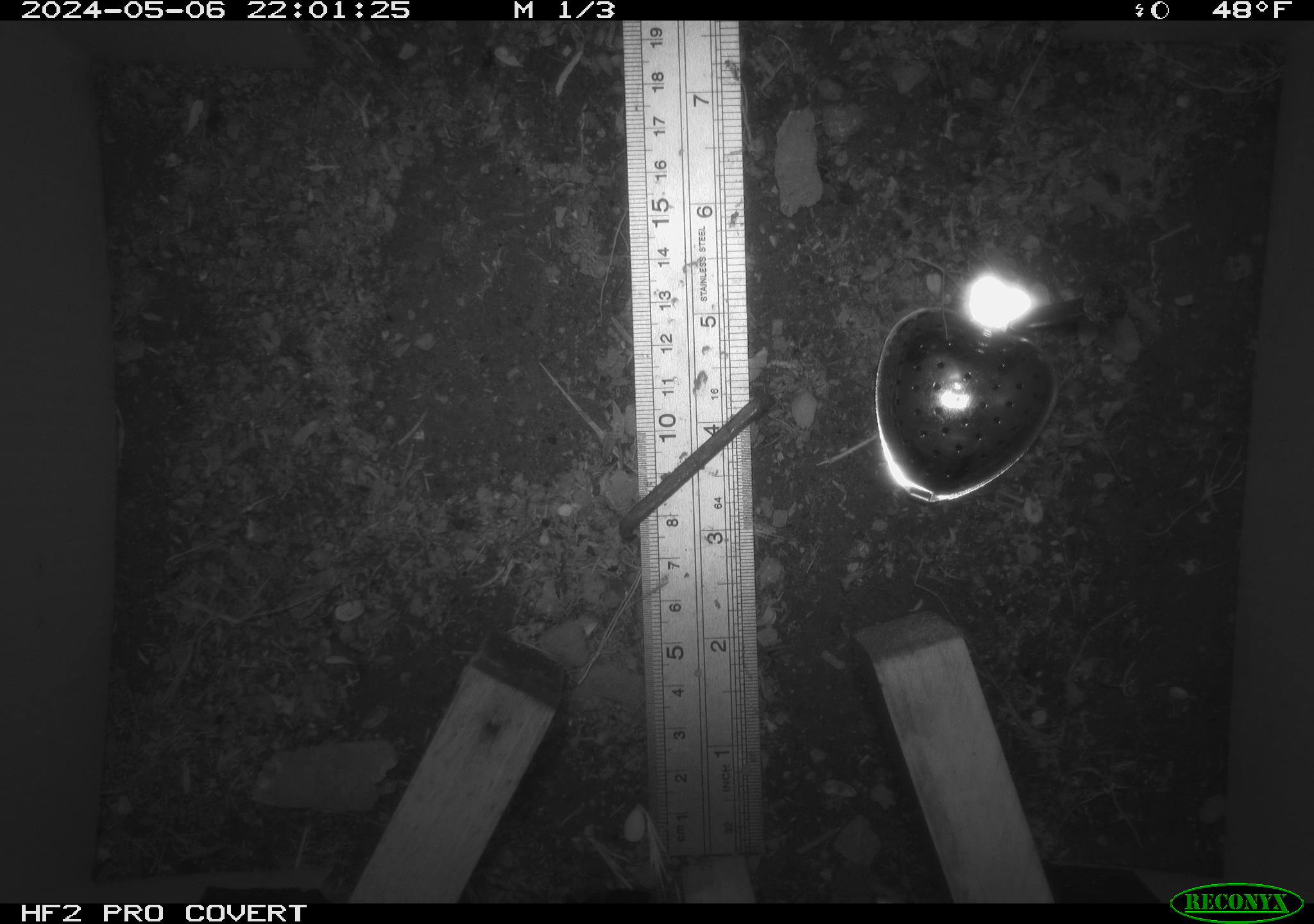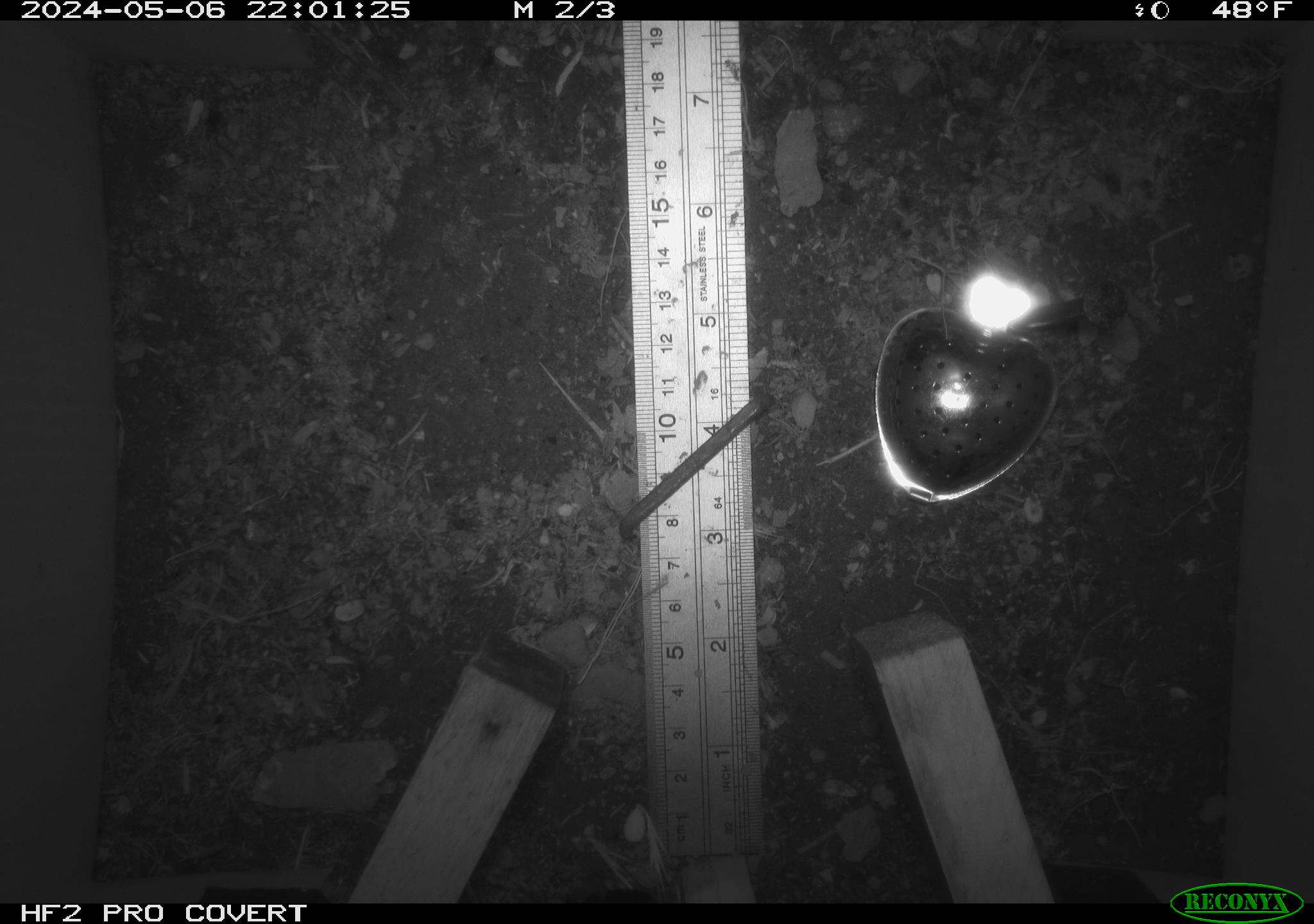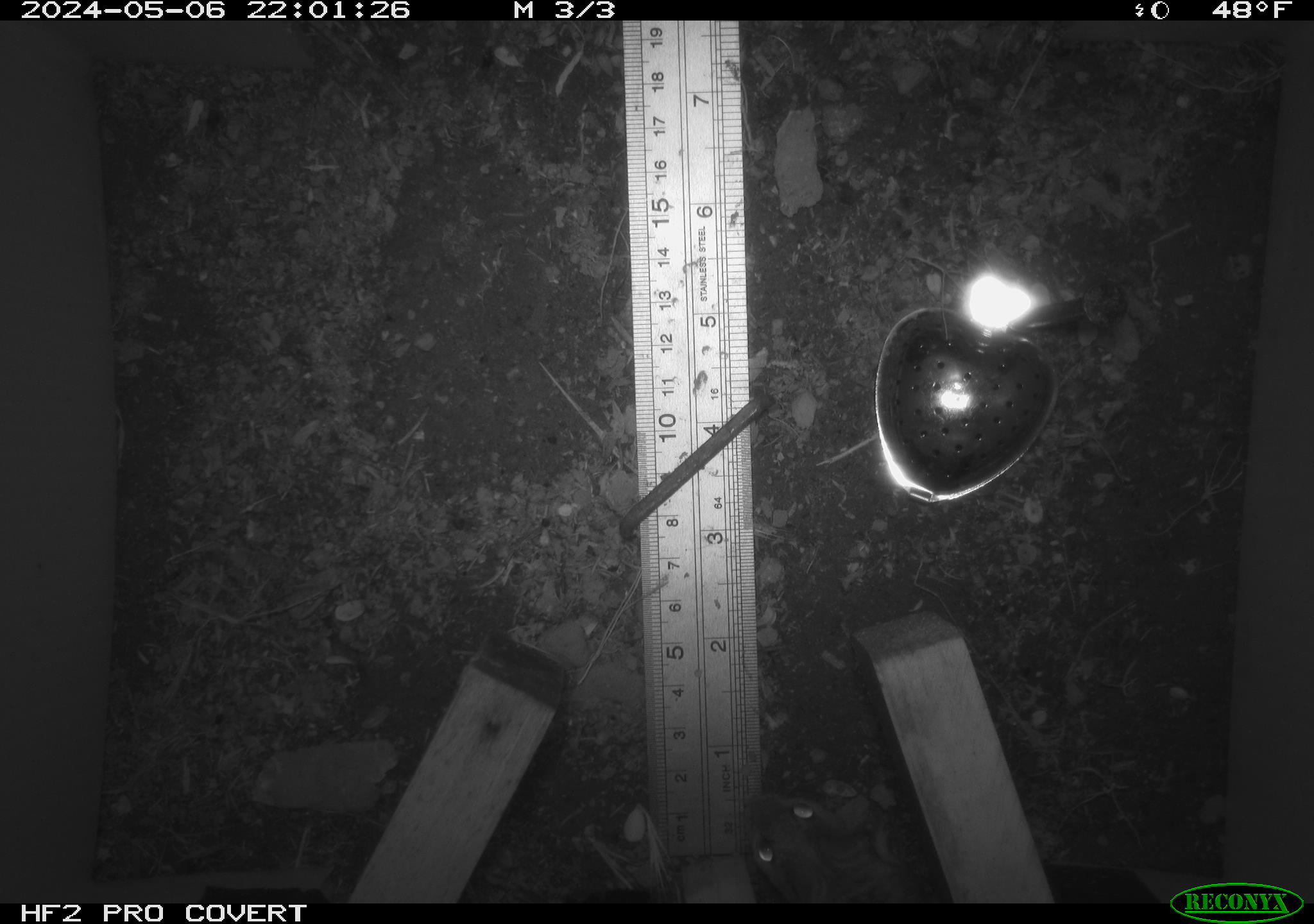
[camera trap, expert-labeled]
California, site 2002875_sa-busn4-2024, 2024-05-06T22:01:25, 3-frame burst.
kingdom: Animalia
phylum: Chordata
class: Mammalia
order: Rodentia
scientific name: Rodentia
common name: rodent